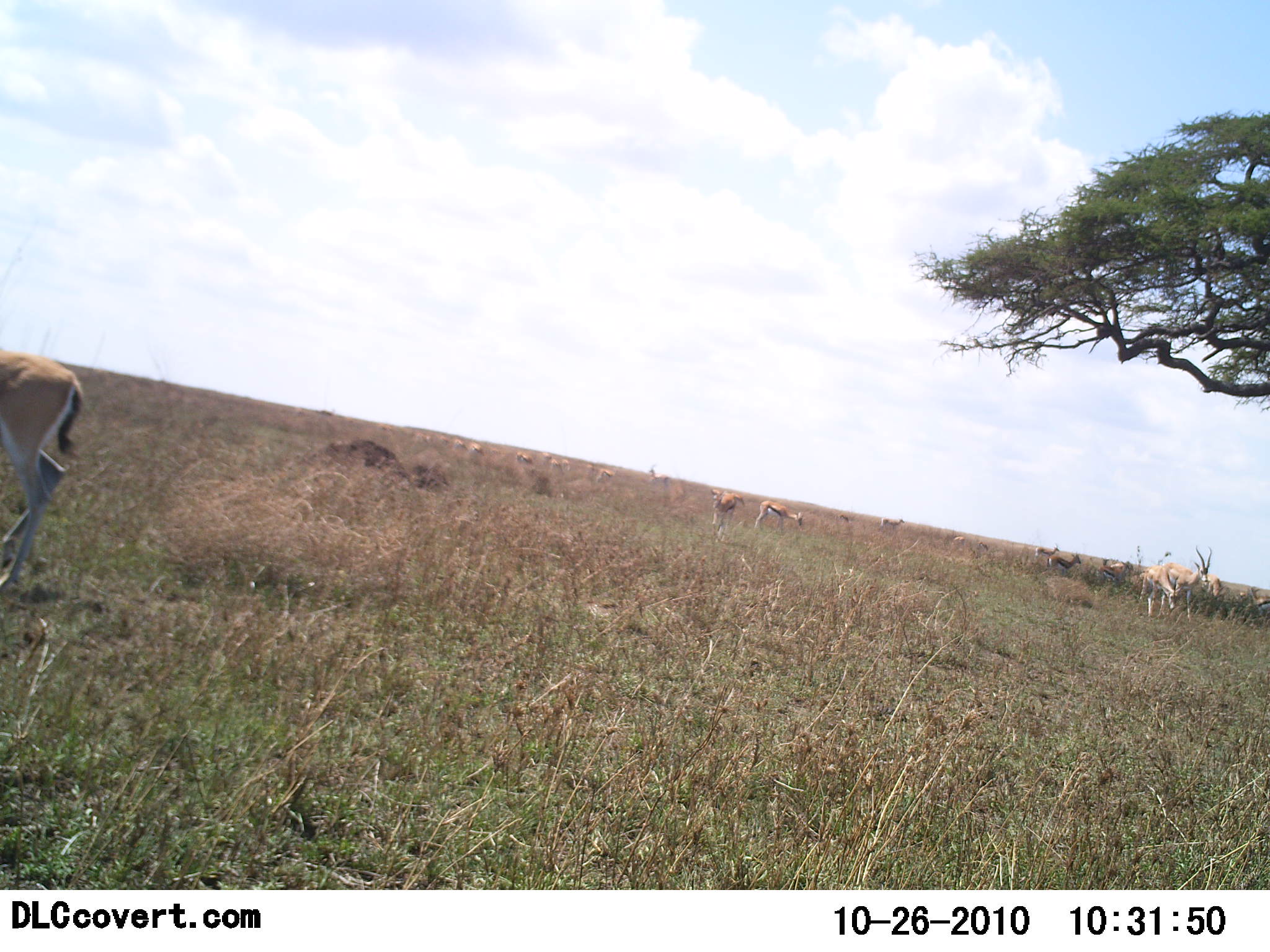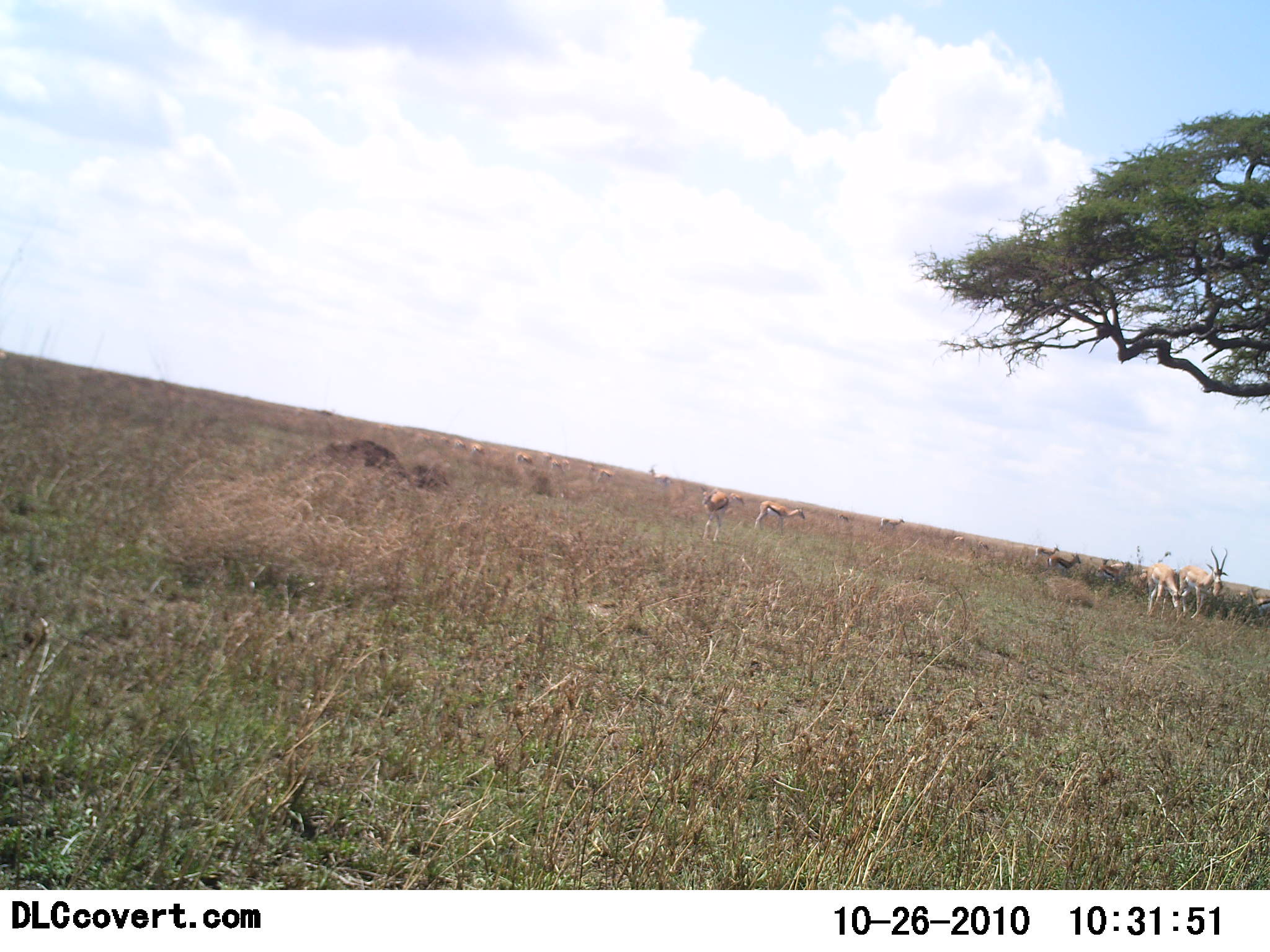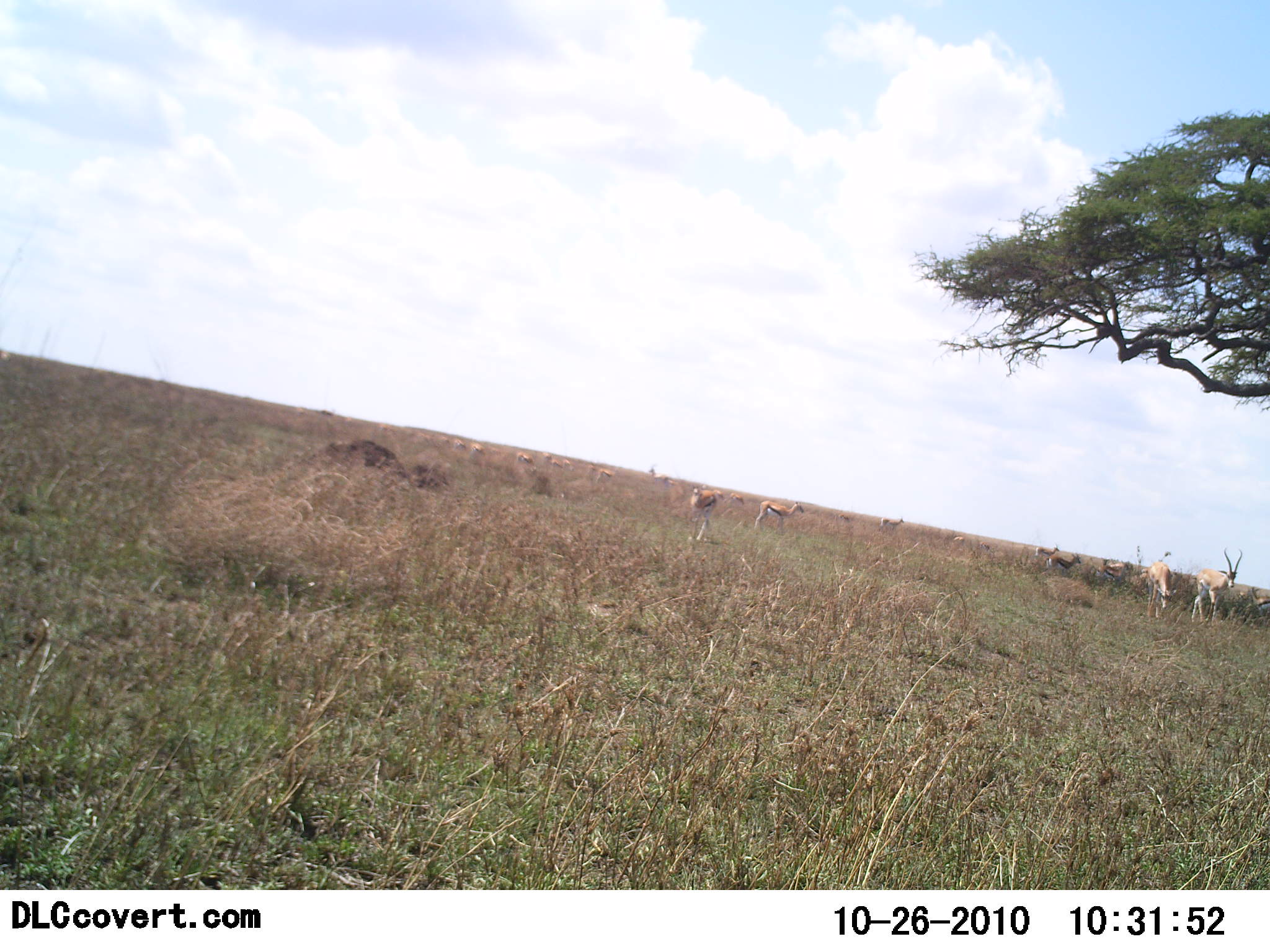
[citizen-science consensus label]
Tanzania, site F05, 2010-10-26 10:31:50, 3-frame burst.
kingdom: Animalia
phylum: Chordata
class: Mammalia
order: Artiodactyla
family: Bovidae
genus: Eudorcas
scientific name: Eudorcas thomsonii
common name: thomson's gazelle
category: gazellethomsons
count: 11-50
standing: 56%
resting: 0%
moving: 81%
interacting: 0%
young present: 0%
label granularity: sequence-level